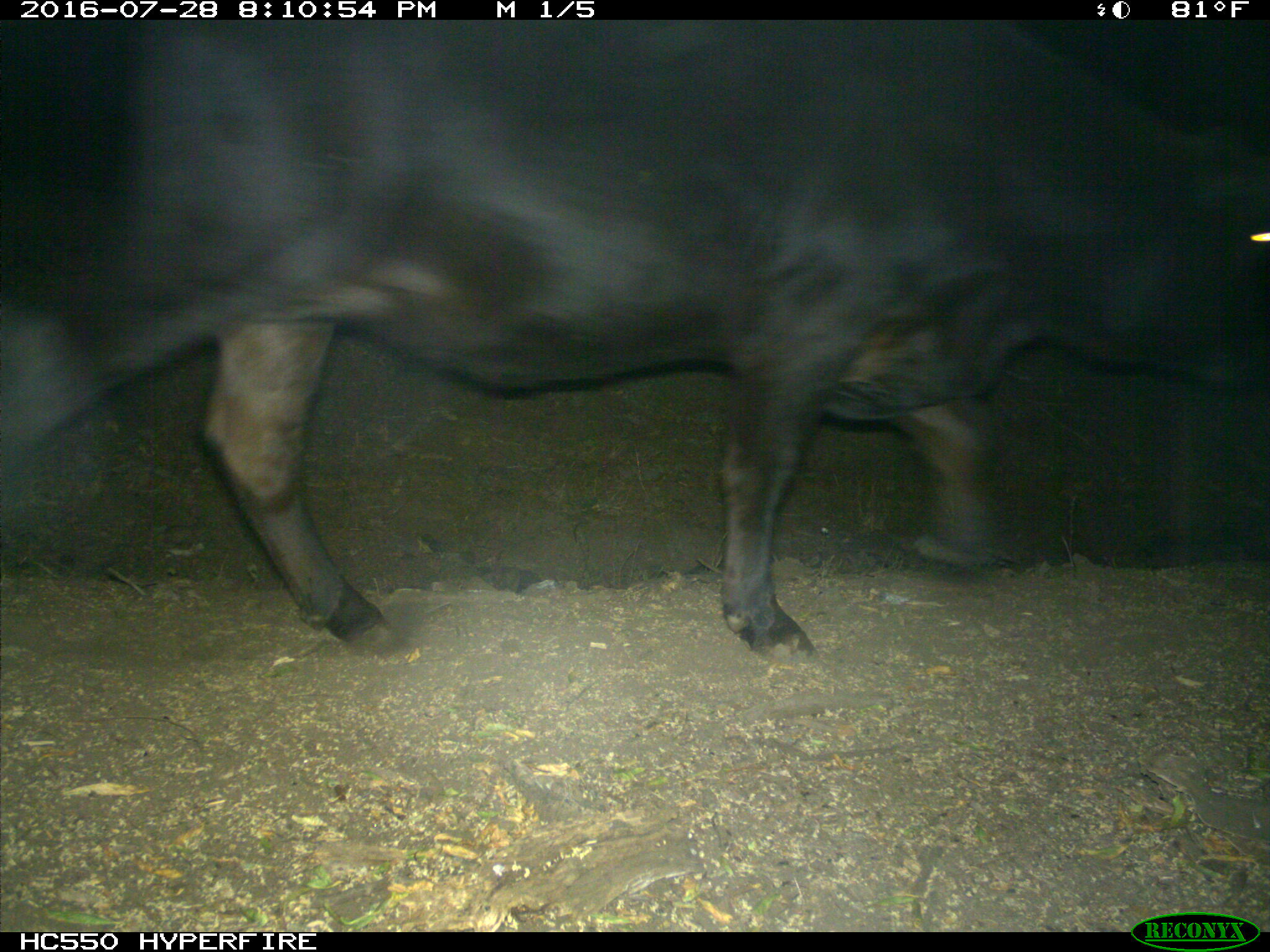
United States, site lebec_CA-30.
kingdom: Animalia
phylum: Chordata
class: Mammalia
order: Artiodactyla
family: Bovidae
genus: Bos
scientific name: Bos taurus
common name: domestic cow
Bos taurus (domestic cow).